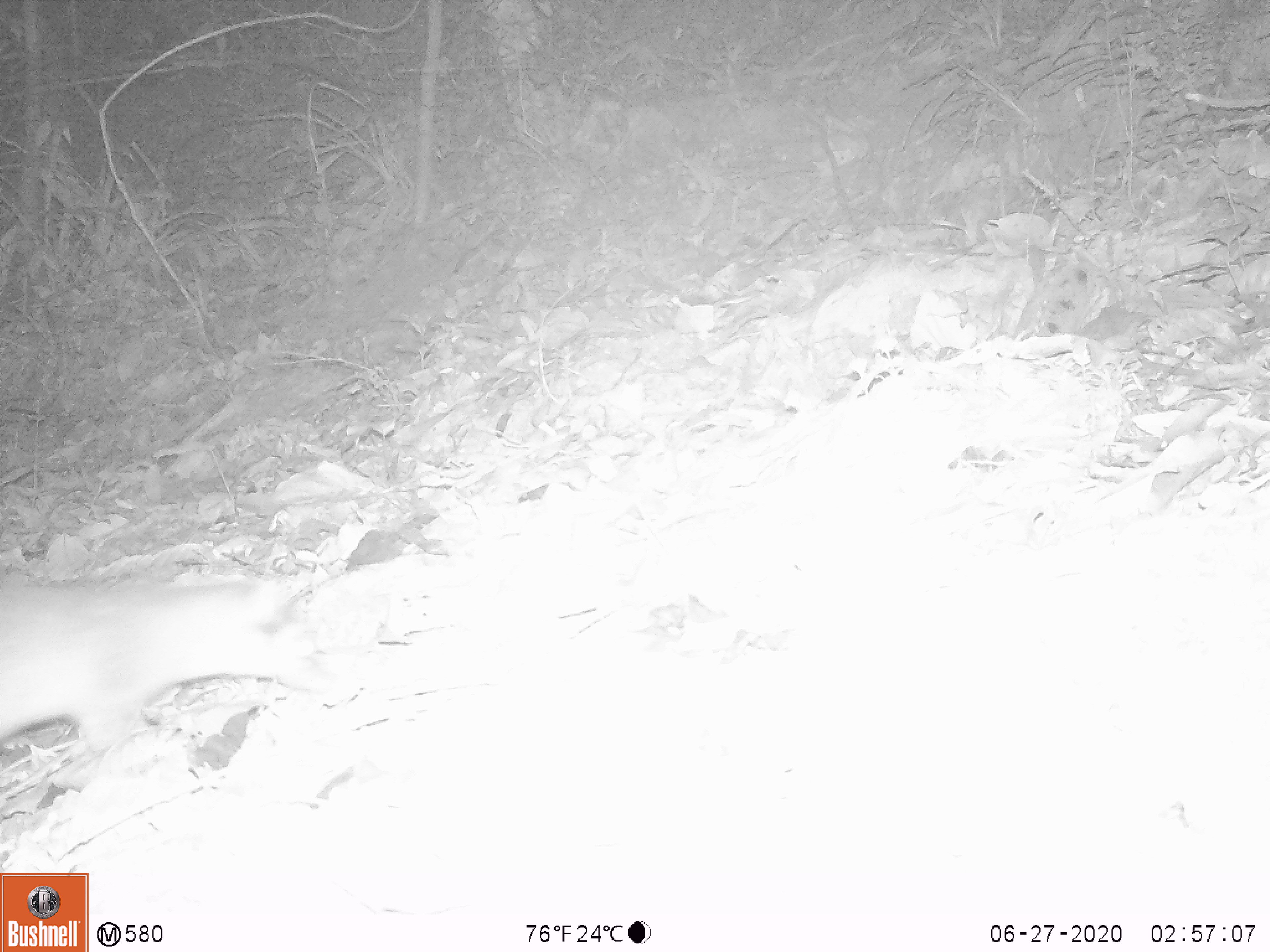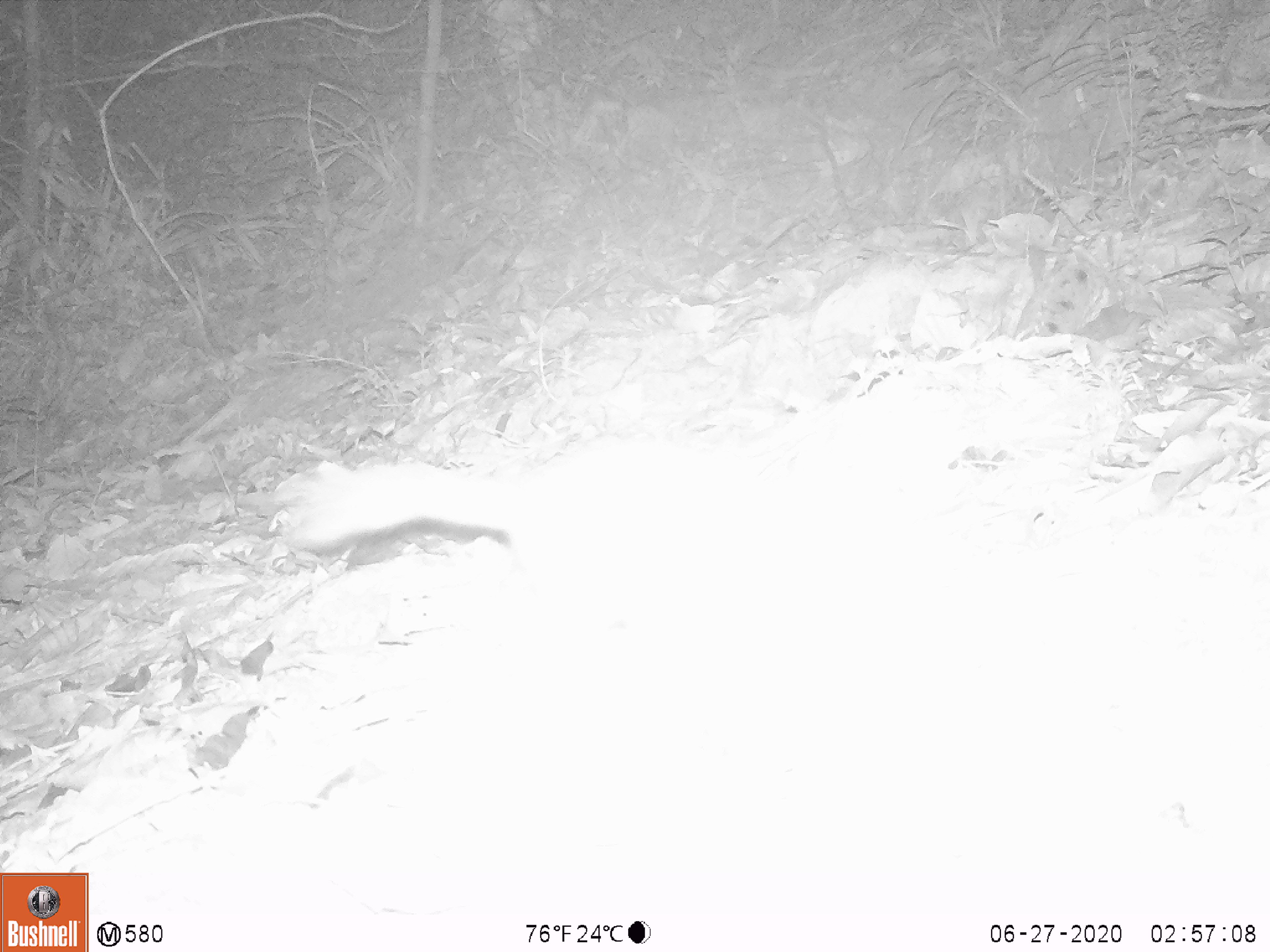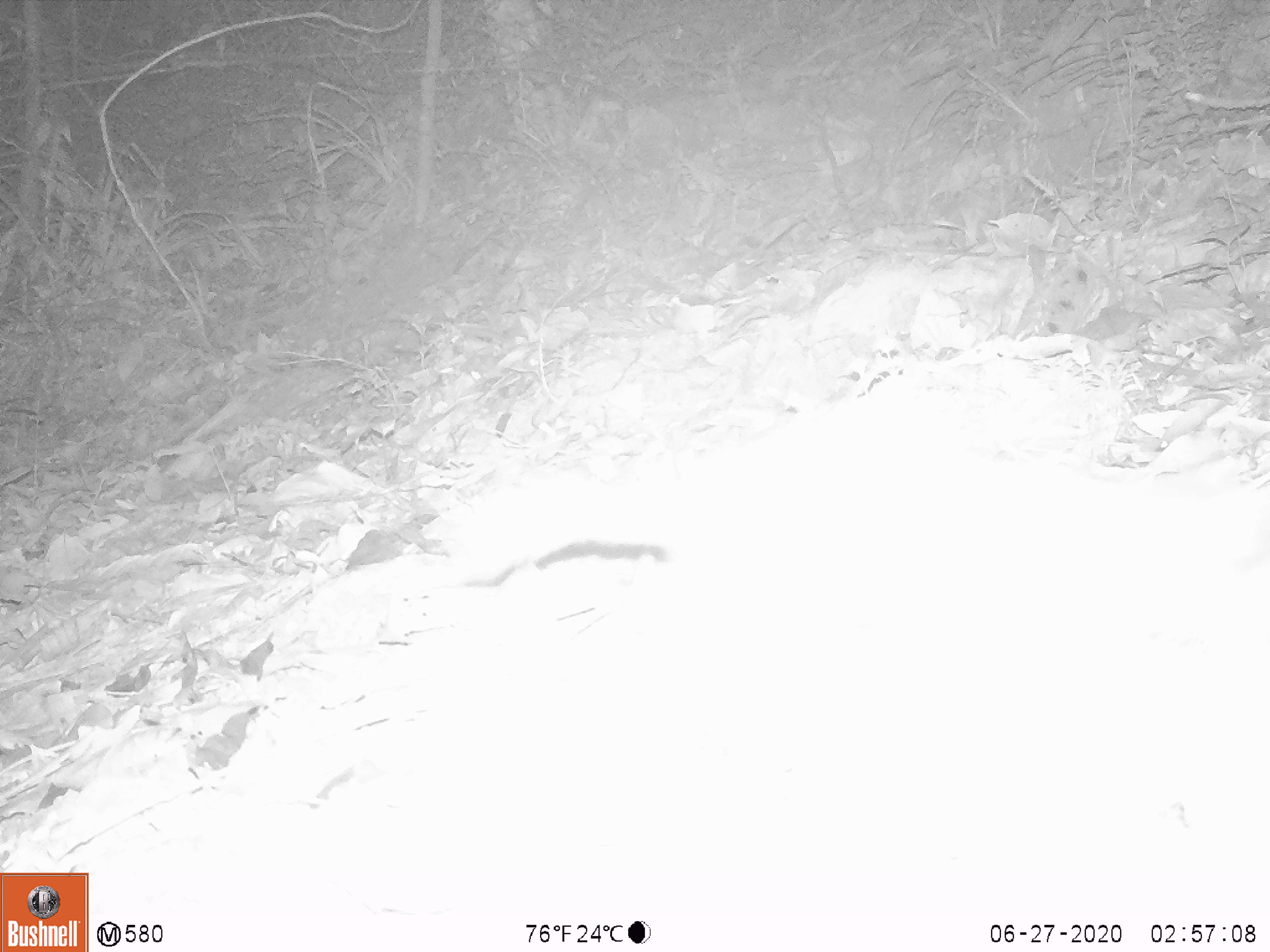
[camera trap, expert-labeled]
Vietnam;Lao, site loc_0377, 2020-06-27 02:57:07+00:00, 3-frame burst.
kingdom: Animalia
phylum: Chordata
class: Mammalia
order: Carnivora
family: Mustelidae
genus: Melogale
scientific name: Melogale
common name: ferret badger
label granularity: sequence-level